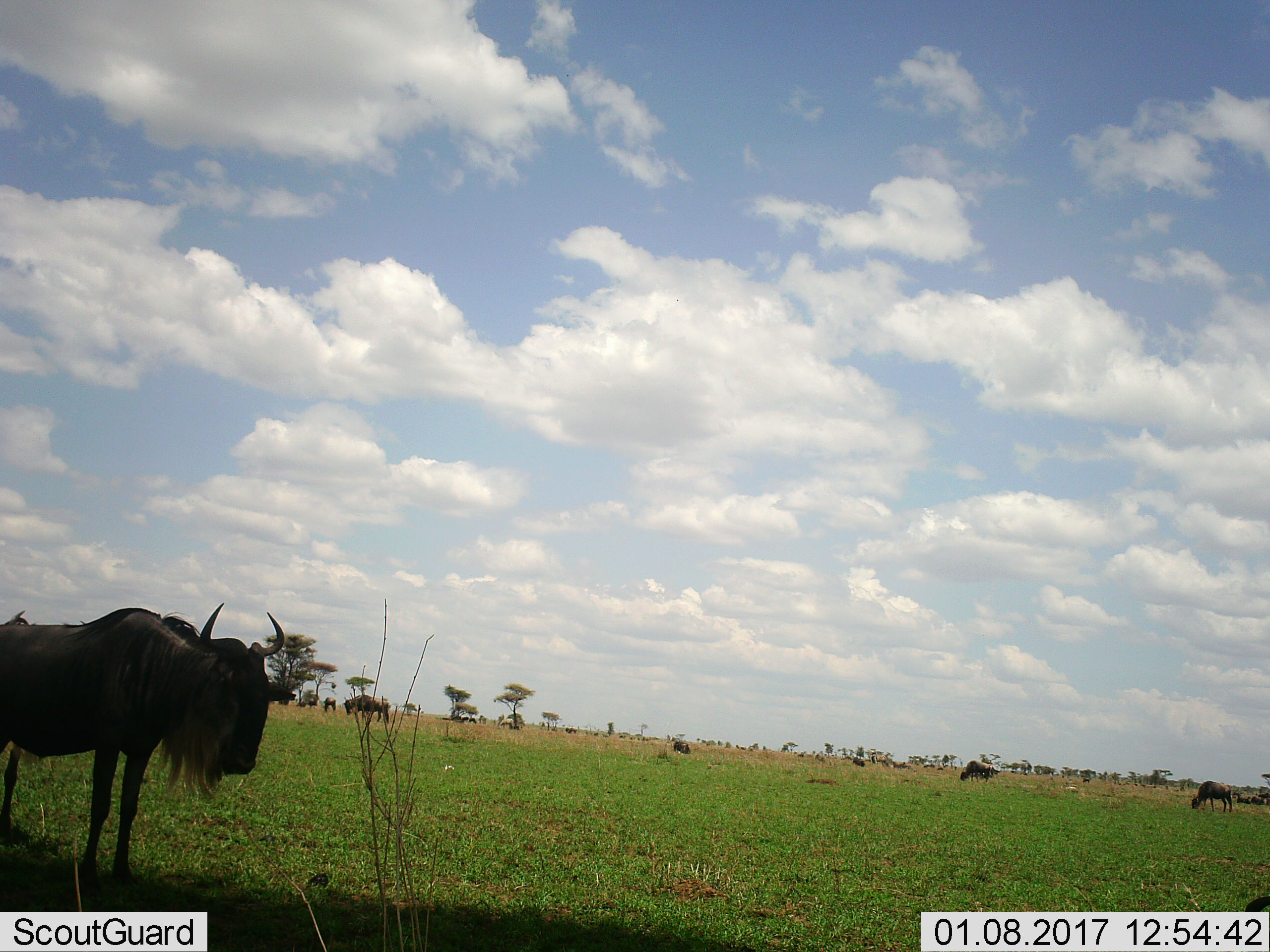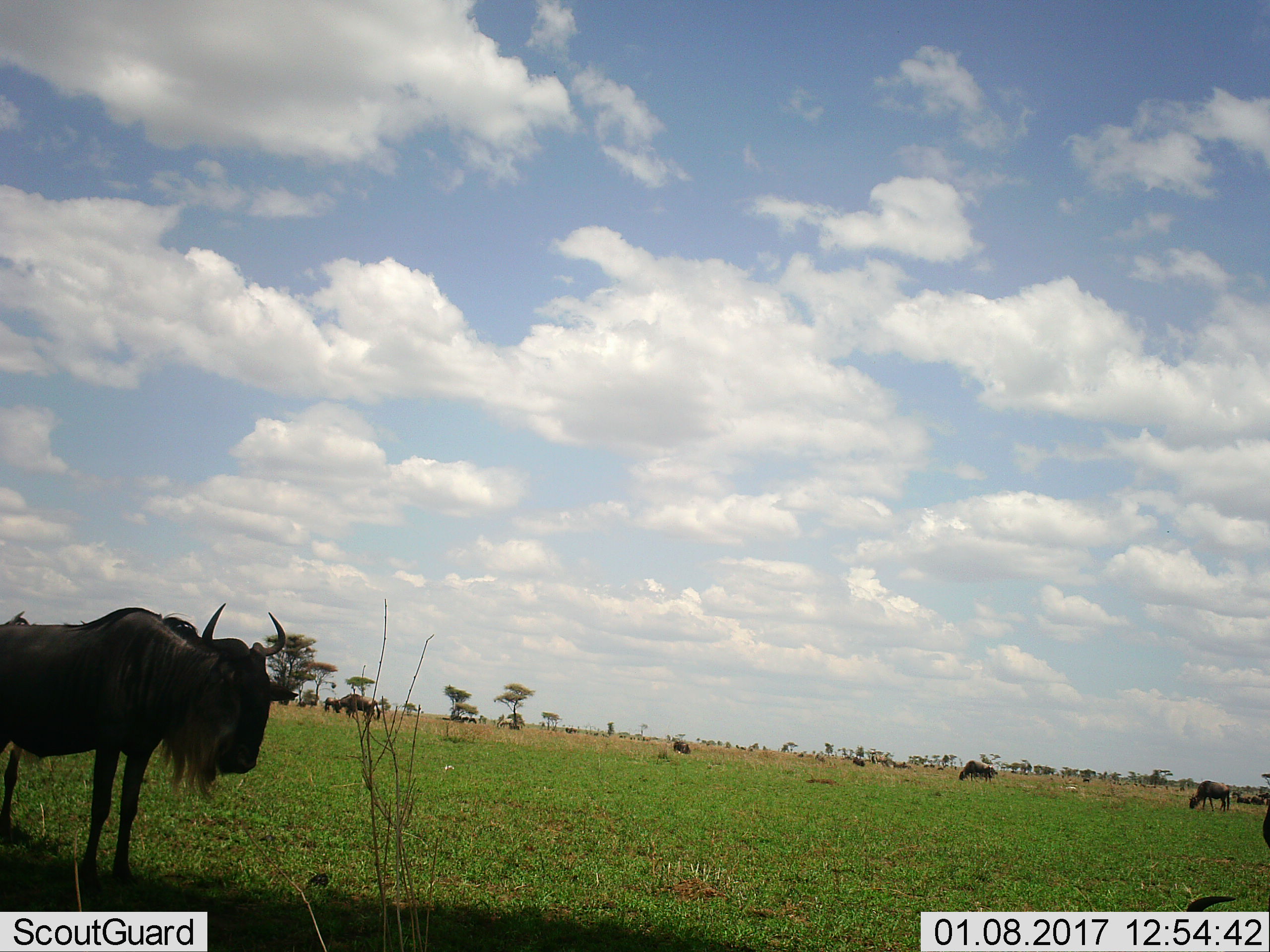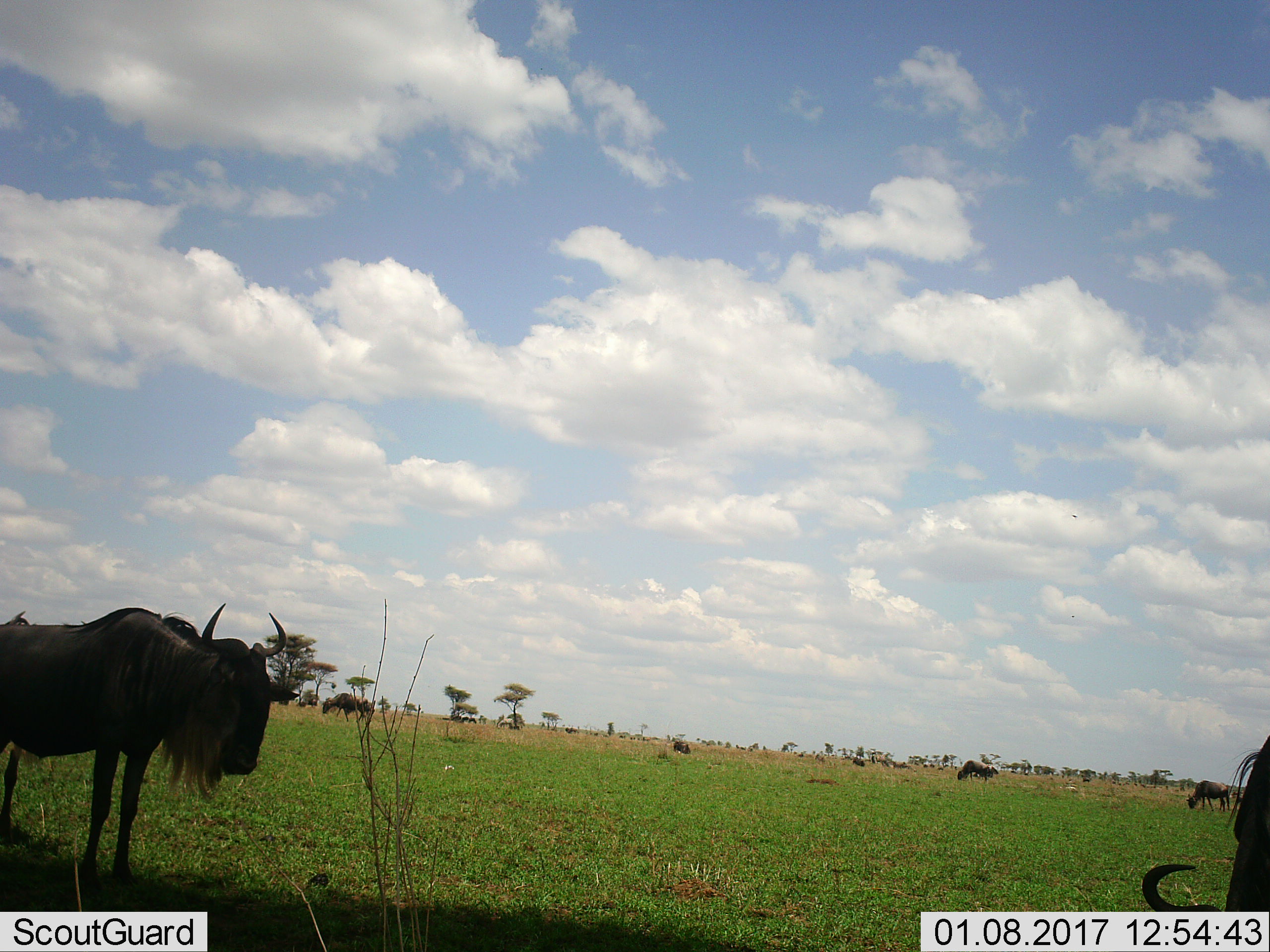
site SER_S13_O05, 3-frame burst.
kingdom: Animalia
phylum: Chordata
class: Mammalia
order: Artiodactyla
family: Bovidae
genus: Connochaetes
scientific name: Connochaetes taurinus taurinus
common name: blue wildebeest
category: wildebeestblue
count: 7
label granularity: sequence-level